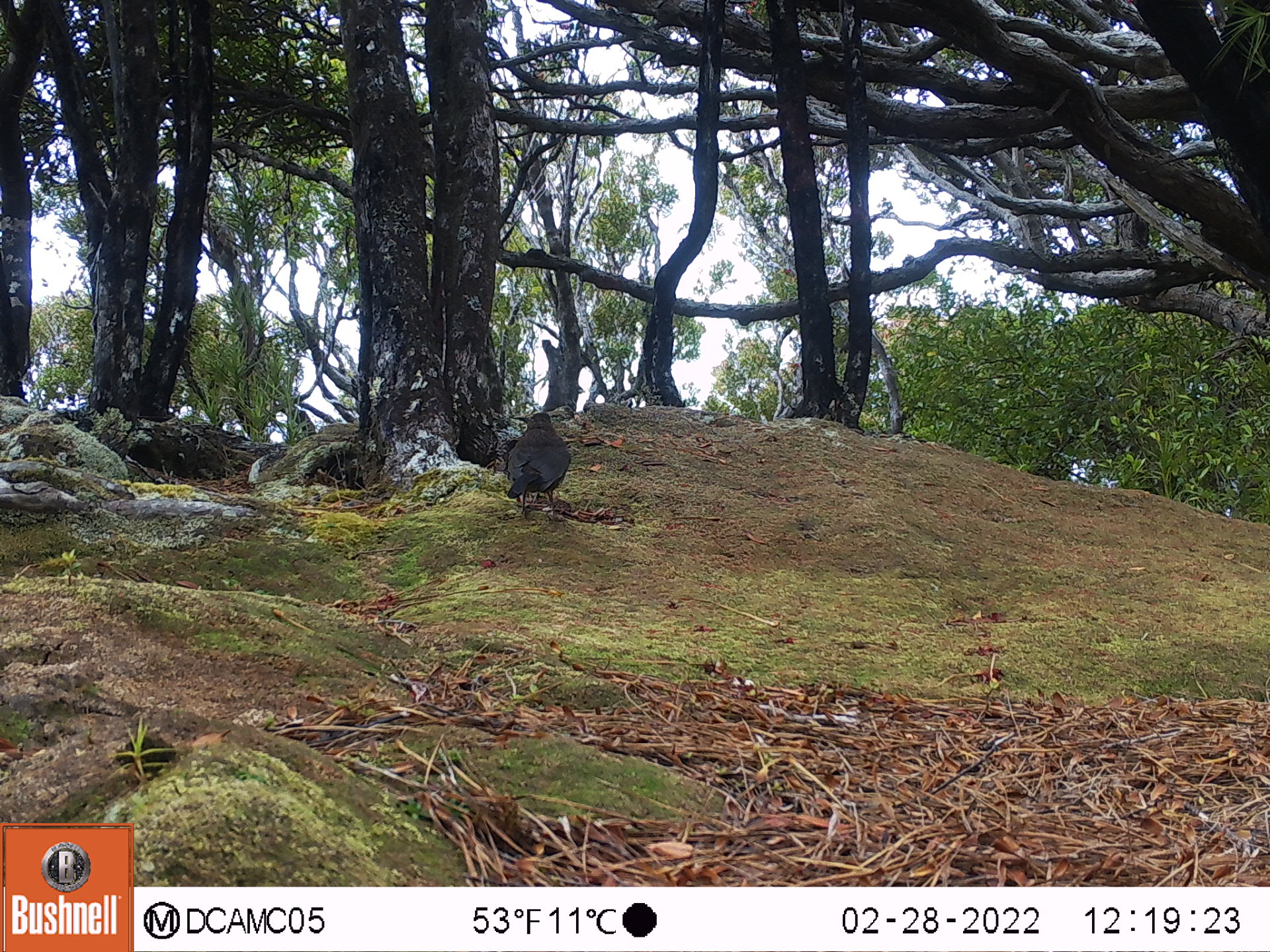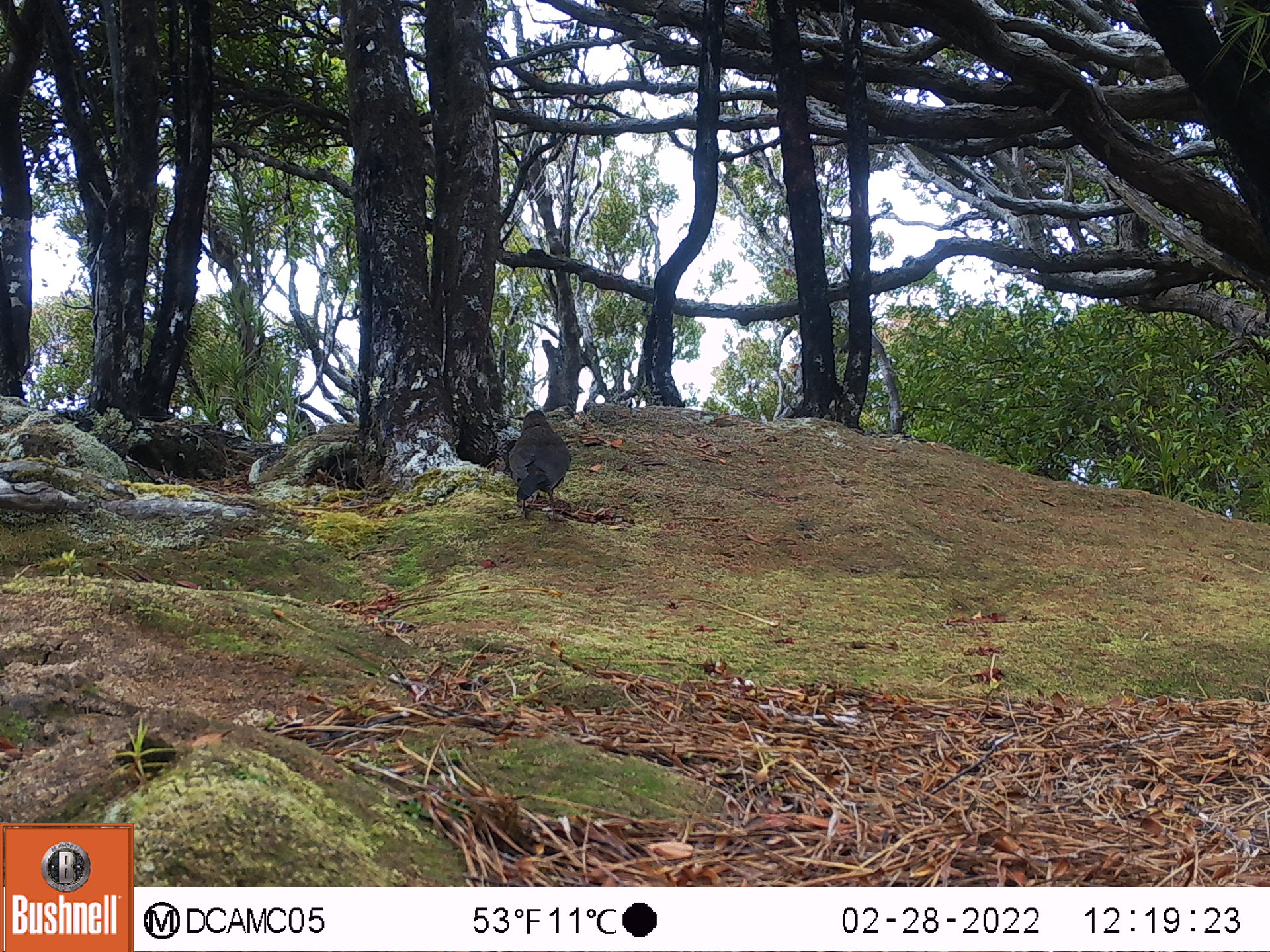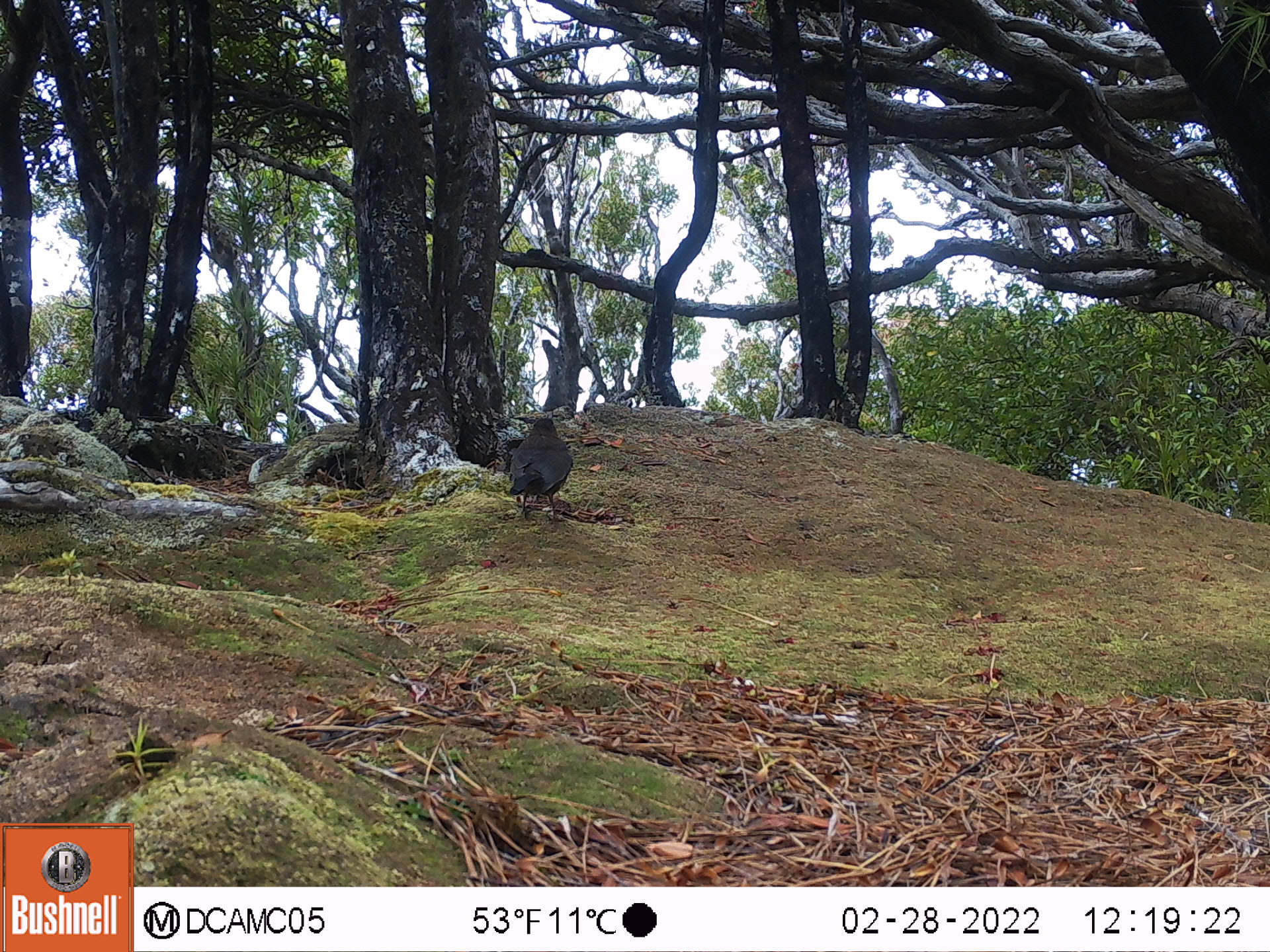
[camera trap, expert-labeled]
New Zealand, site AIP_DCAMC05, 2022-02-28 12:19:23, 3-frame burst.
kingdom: Animalia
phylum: Chordata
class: Aves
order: Passeriformes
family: Turdidae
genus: Turdus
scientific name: Turdus merula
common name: eurasian blackbird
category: blackbird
Blackbird (eurasian blackbird) (Turdus merula).